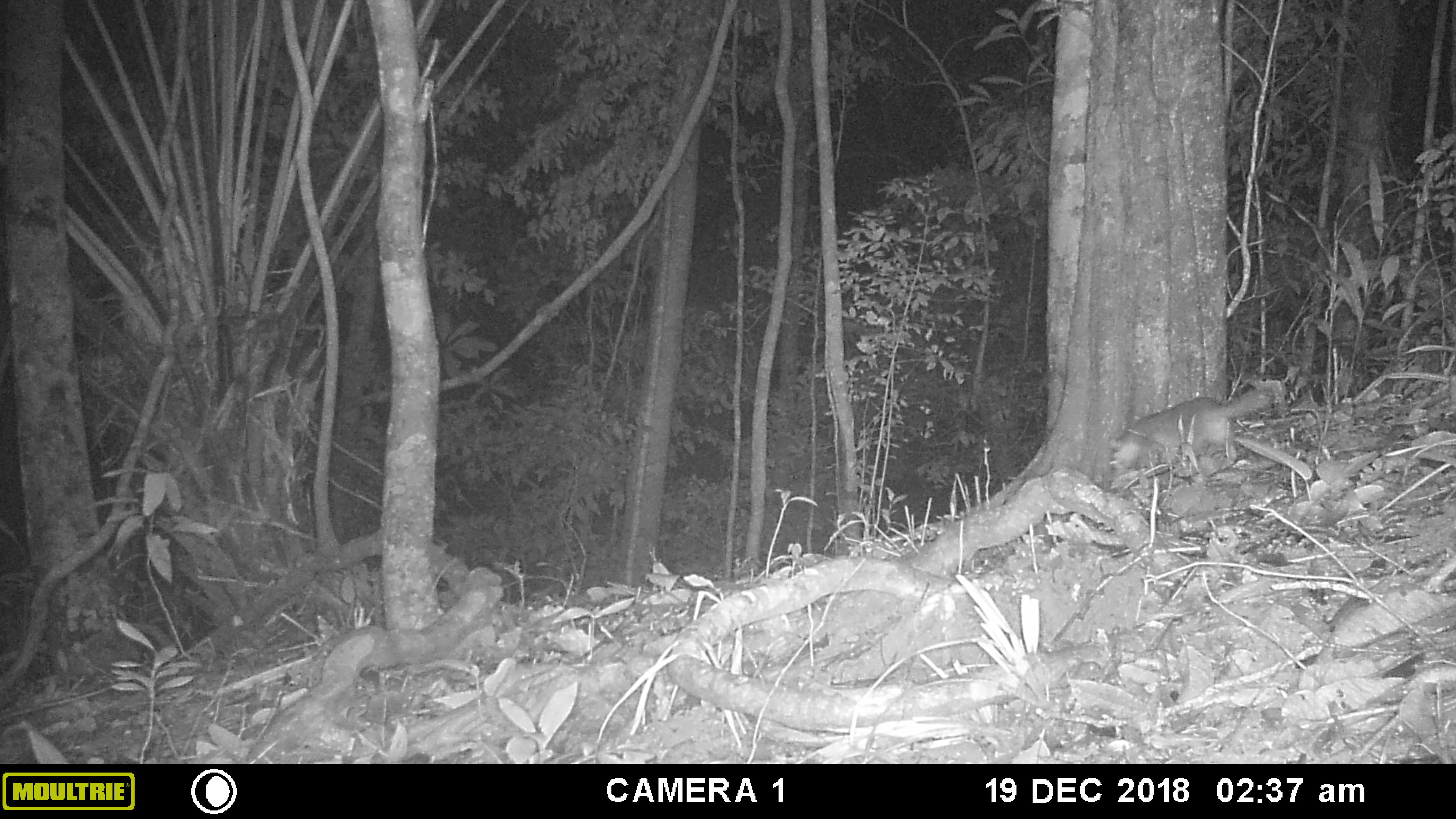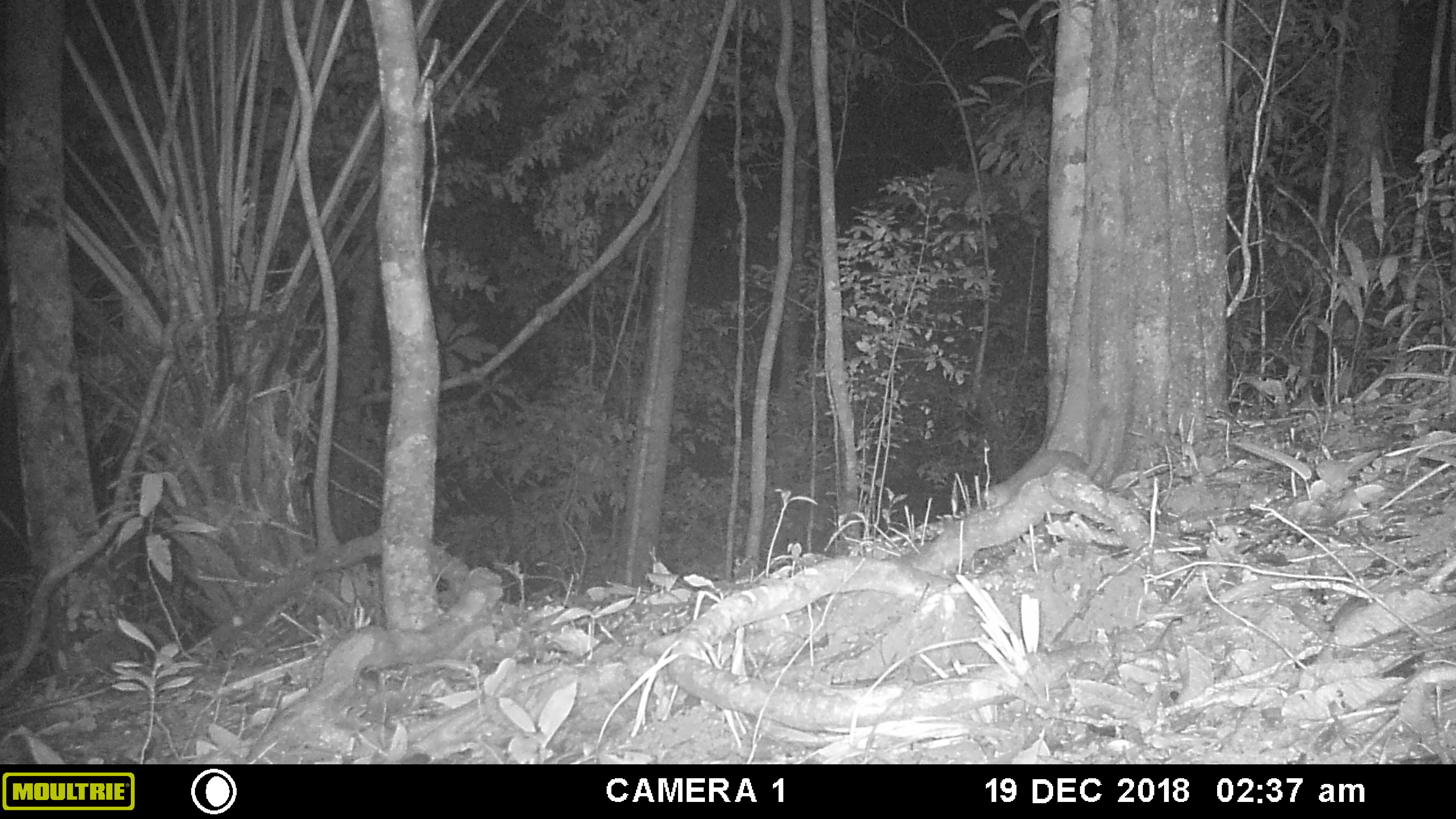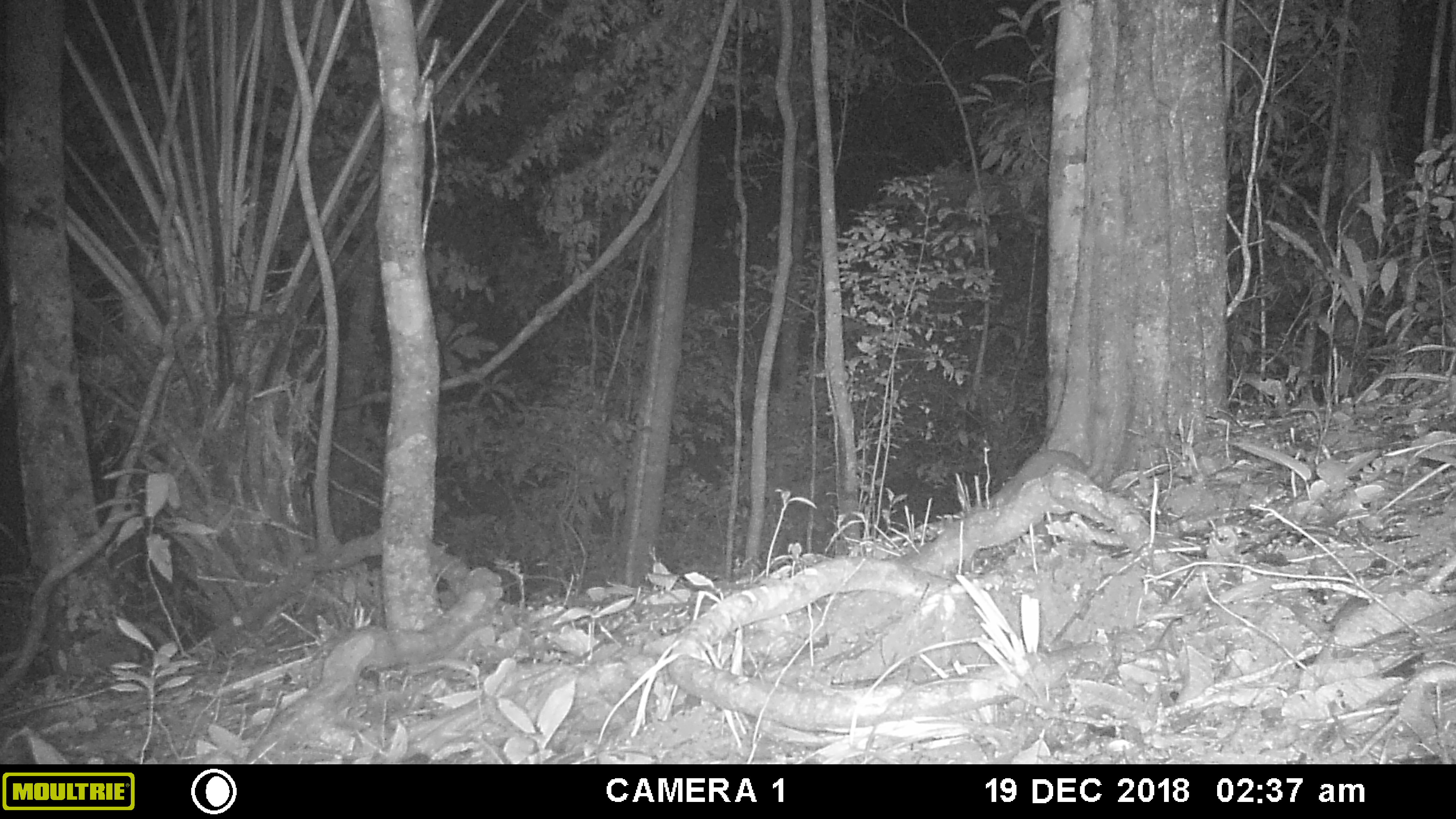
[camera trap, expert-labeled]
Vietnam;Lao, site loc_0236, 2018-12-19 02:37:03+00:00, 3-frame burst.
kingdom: Animalia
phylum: Chordata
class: Mammalia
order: Carnivora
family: Mustelidae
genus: Melogale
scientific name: Melogale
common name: ferret badger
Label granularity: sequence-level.